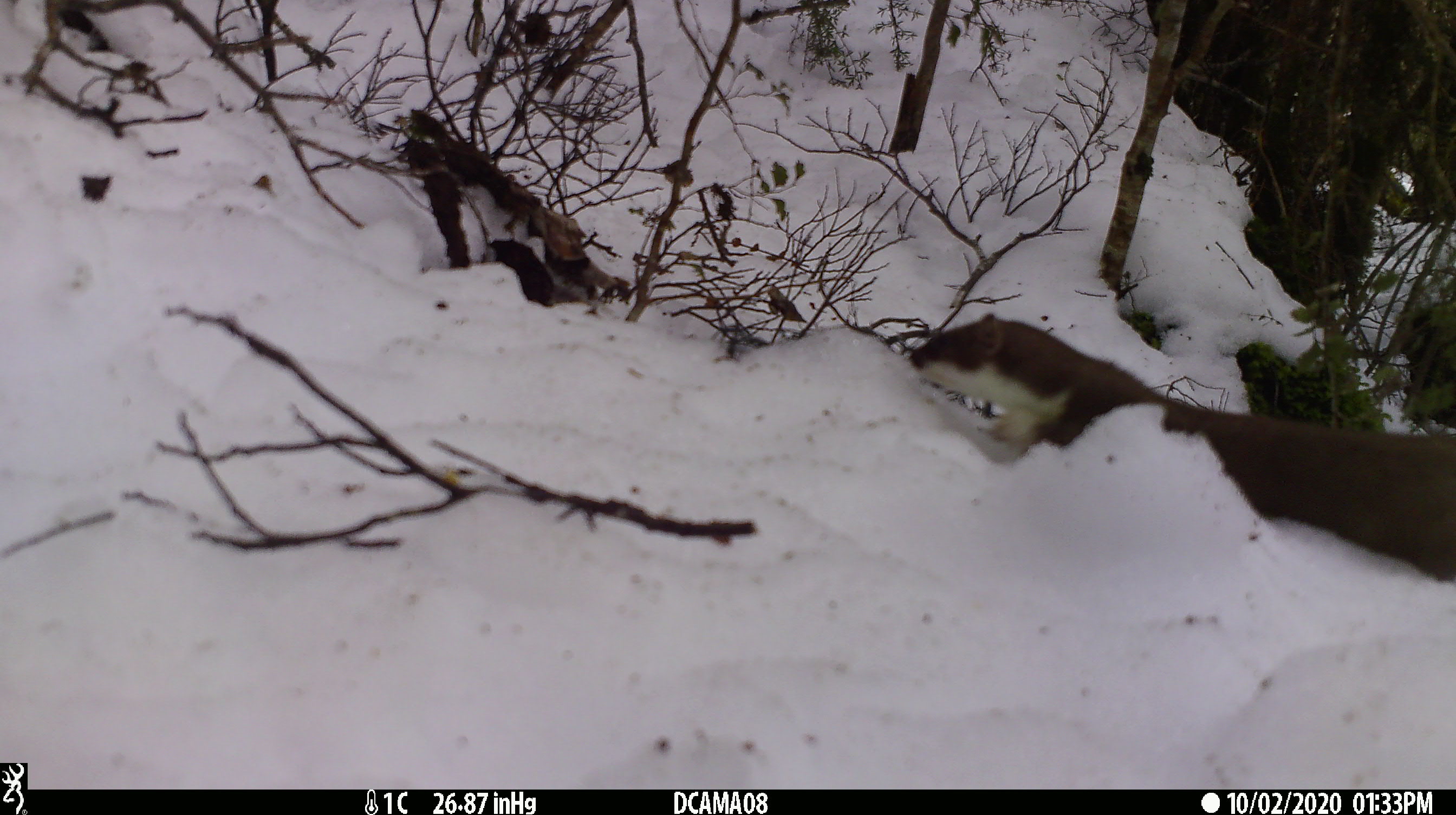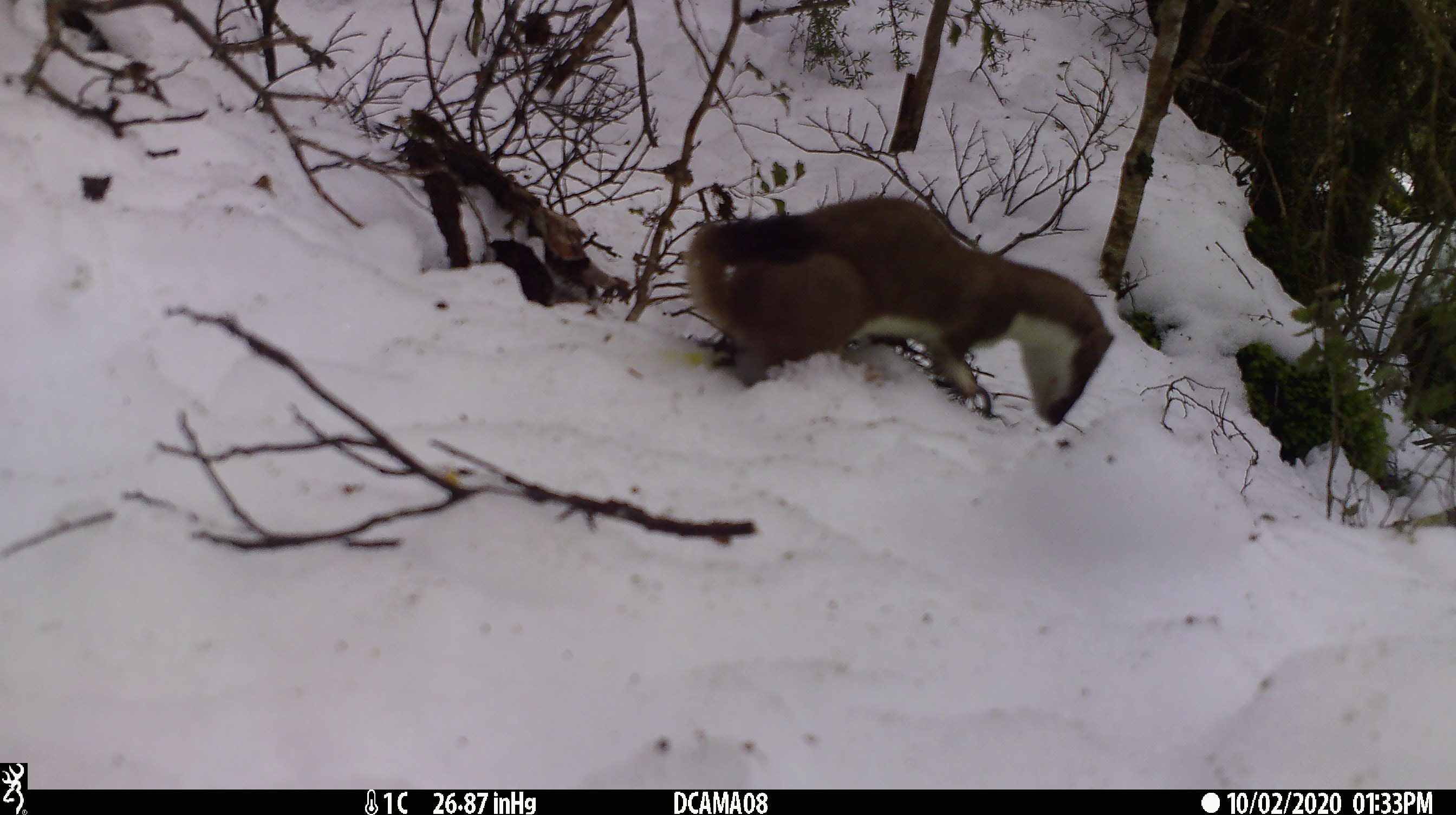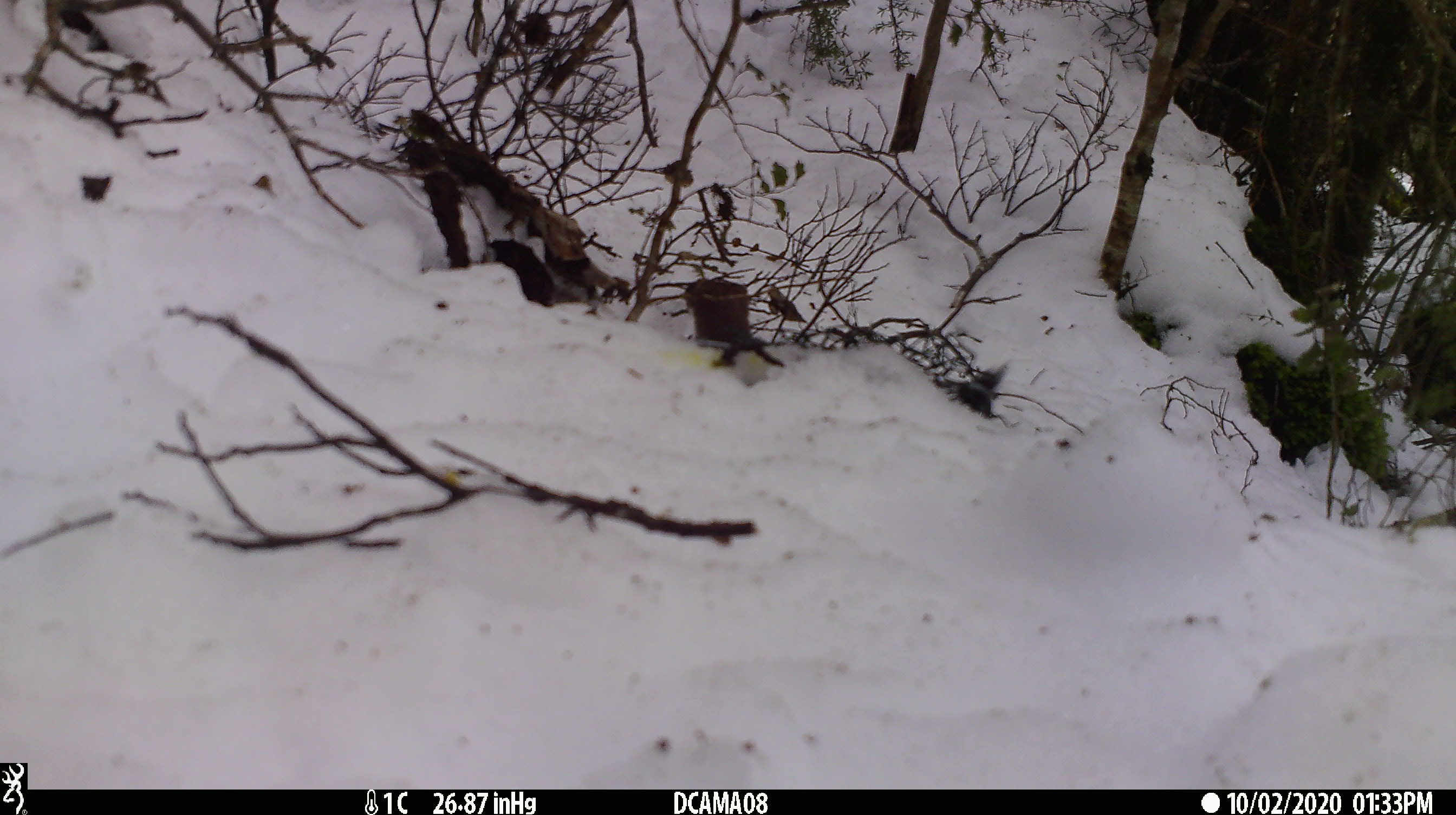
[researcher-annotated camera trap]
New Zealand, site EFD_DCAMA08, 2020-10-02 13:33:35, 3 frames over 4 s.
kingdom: Animalia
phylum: Chordata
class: Mammalia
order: Carnivora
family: Mustelidae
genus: Mustela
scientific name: Mustela erminea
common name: stoat